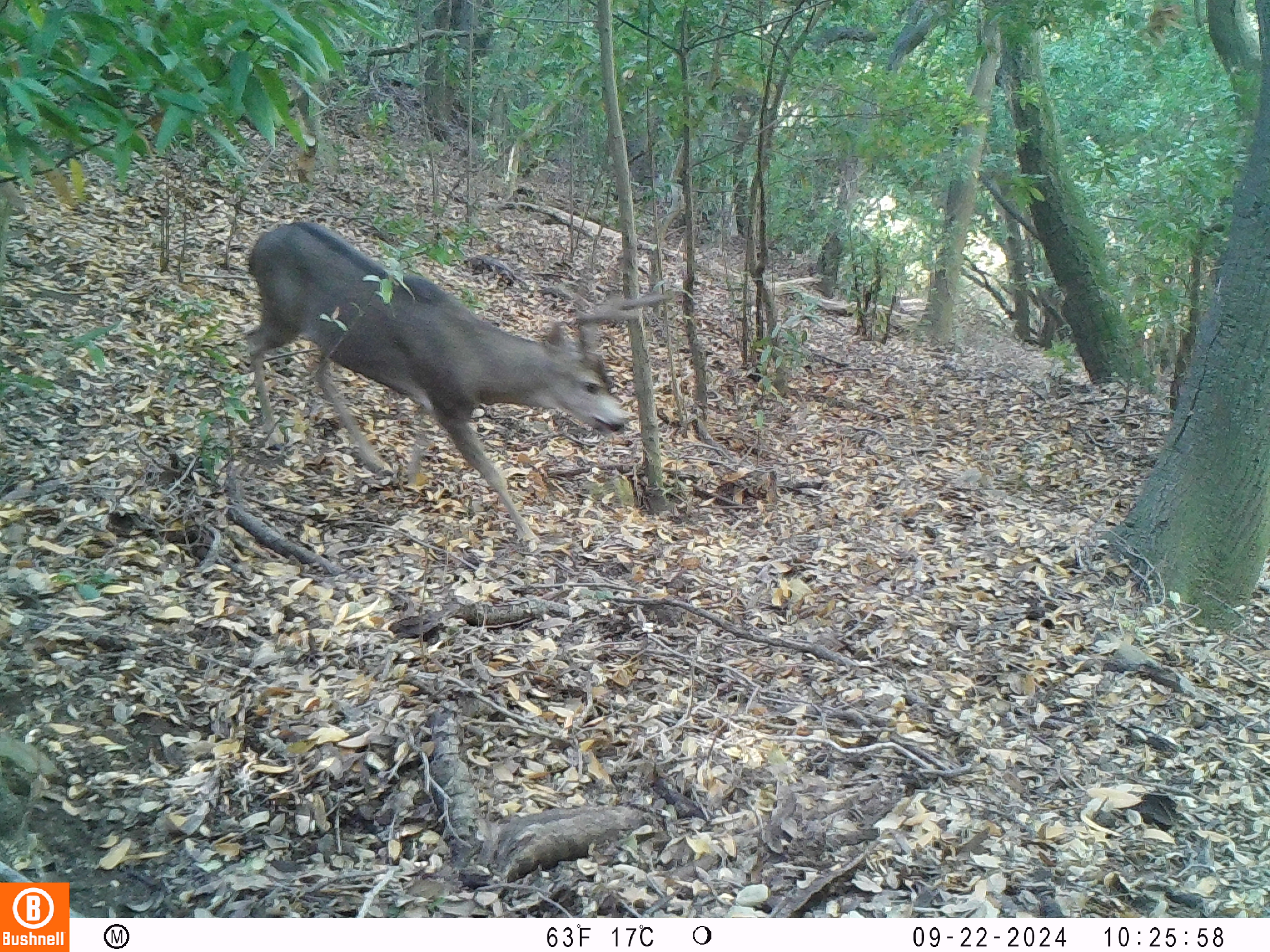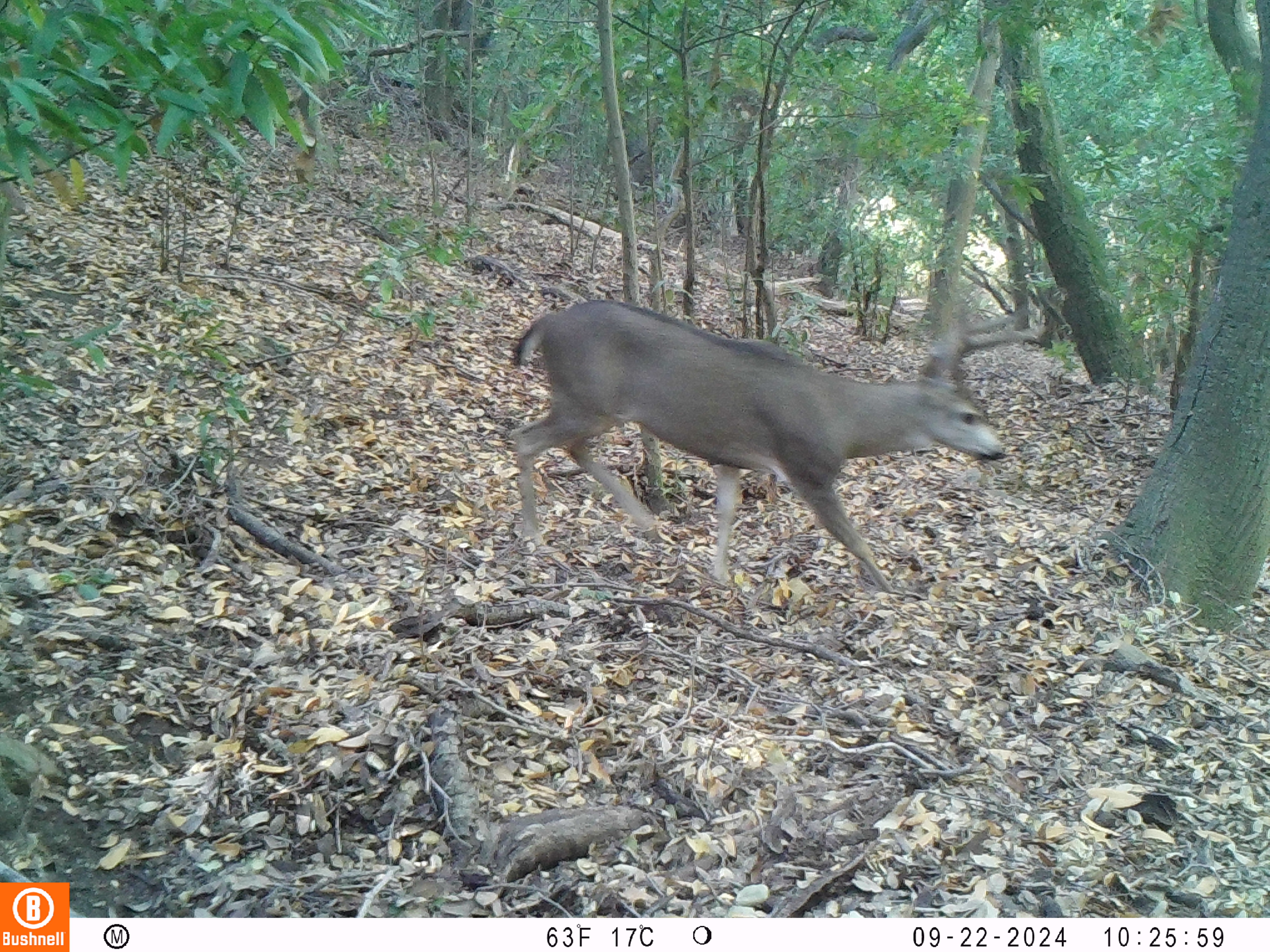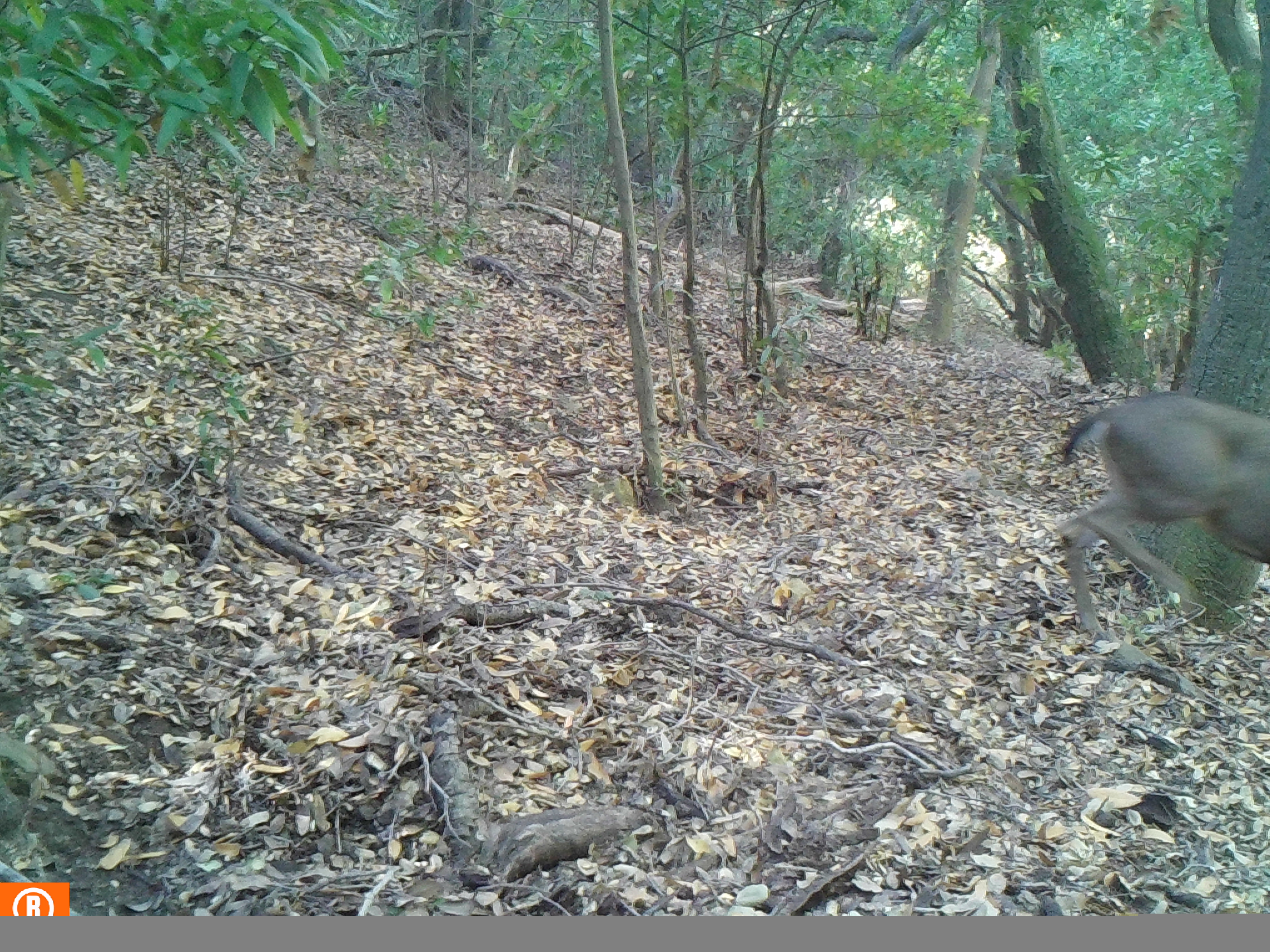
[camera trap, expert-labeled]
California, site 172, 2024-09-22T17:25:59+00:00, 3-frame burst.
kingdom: Animalia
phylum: Chordata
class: Mammalia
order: Artiodactyla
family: Cervidae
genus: Odocoileus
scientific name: Odocoileus hemionus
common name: mule deer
Mule deer (Odocoileus hemionus).